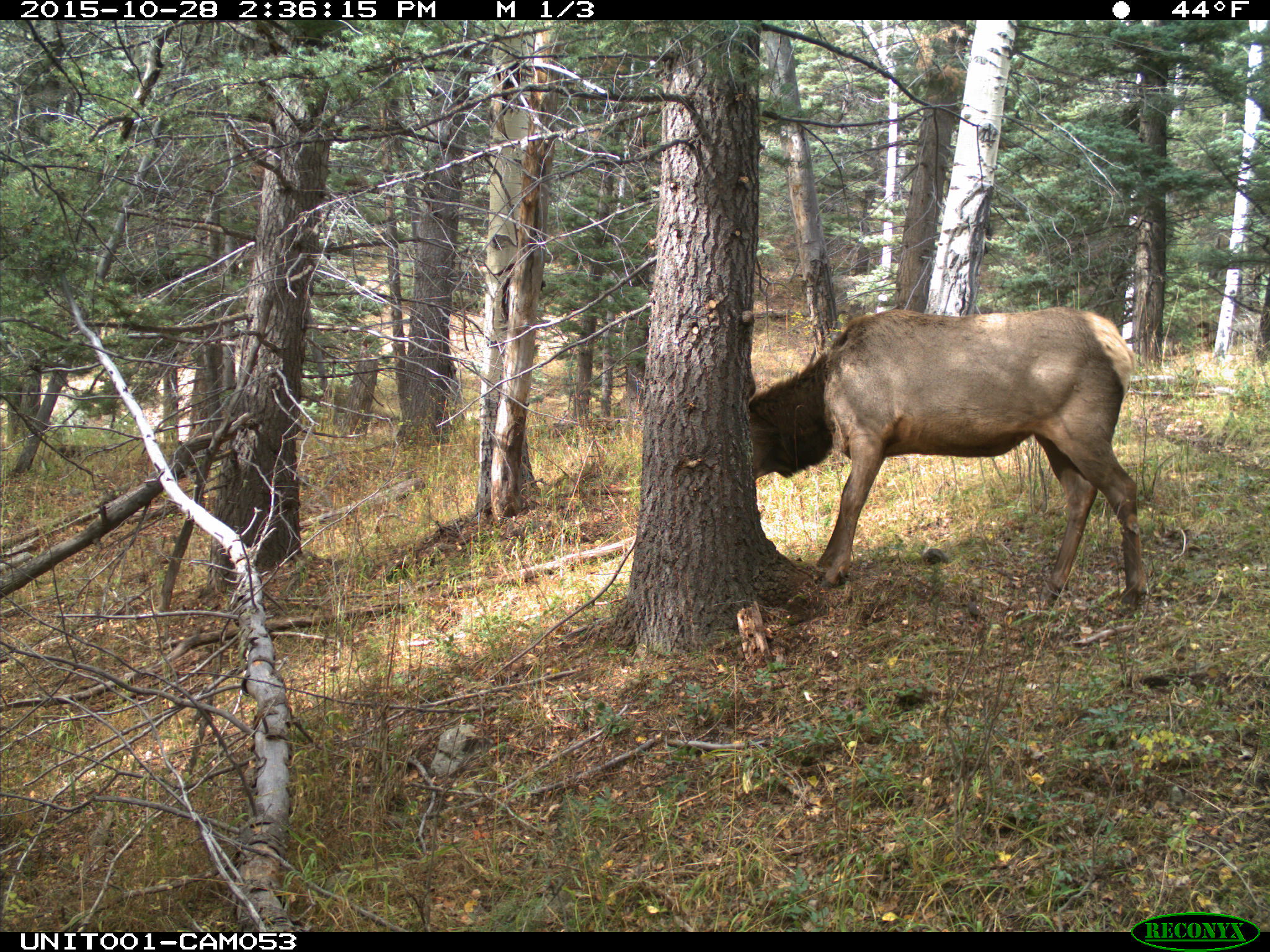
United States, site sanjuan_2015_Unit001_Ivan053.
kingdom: Animalia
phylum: Chordata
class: Mammalia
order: Artiodactyla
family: Cervidae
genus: Cervus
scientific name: Cervus elaphus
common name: red deer